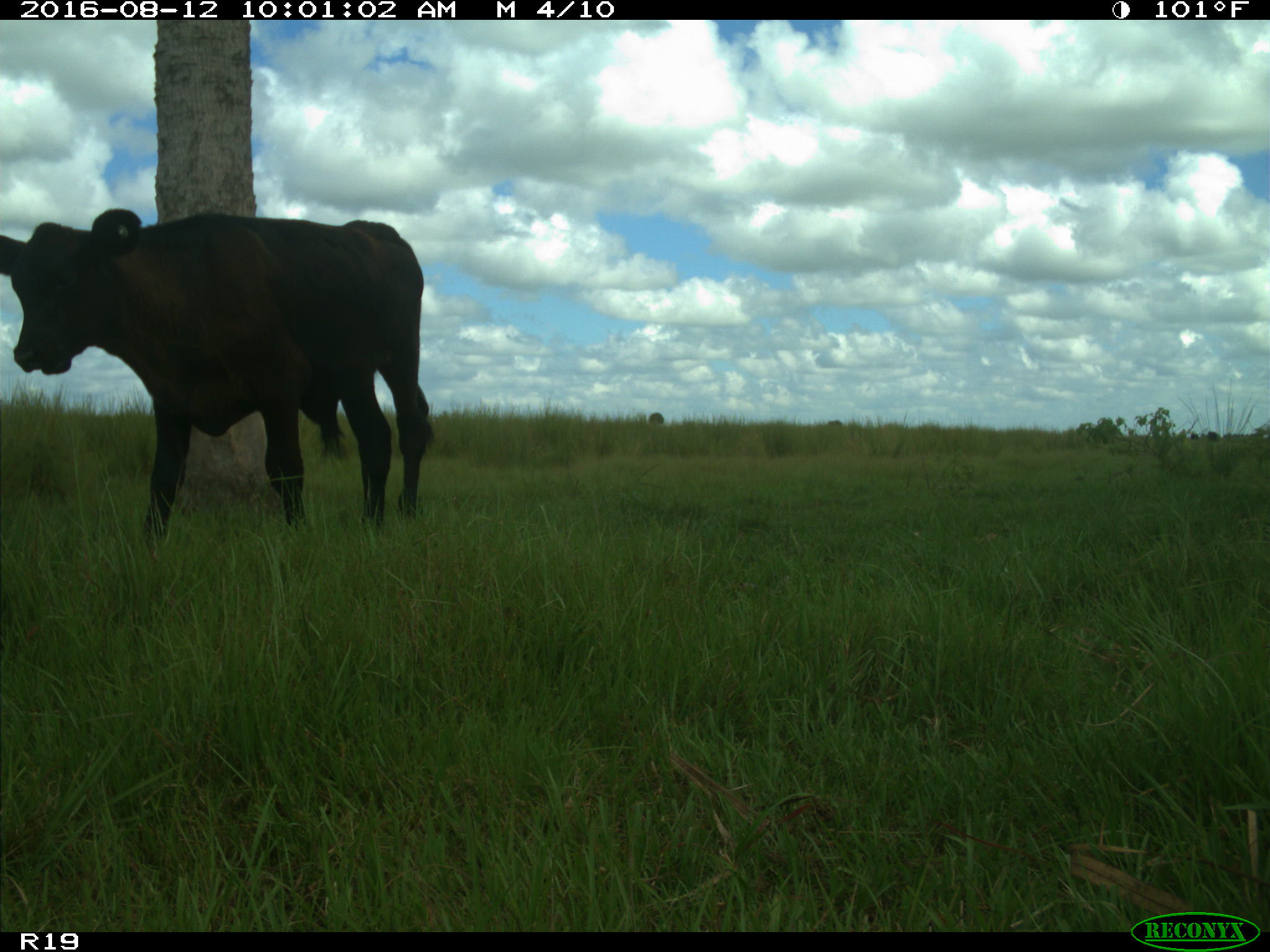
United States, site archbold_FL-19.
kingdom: Animalia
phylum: Chordata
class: Mammalia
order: Artiodactyla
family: Bovidae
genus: Bos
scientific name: Bos taurus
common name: domestic cow